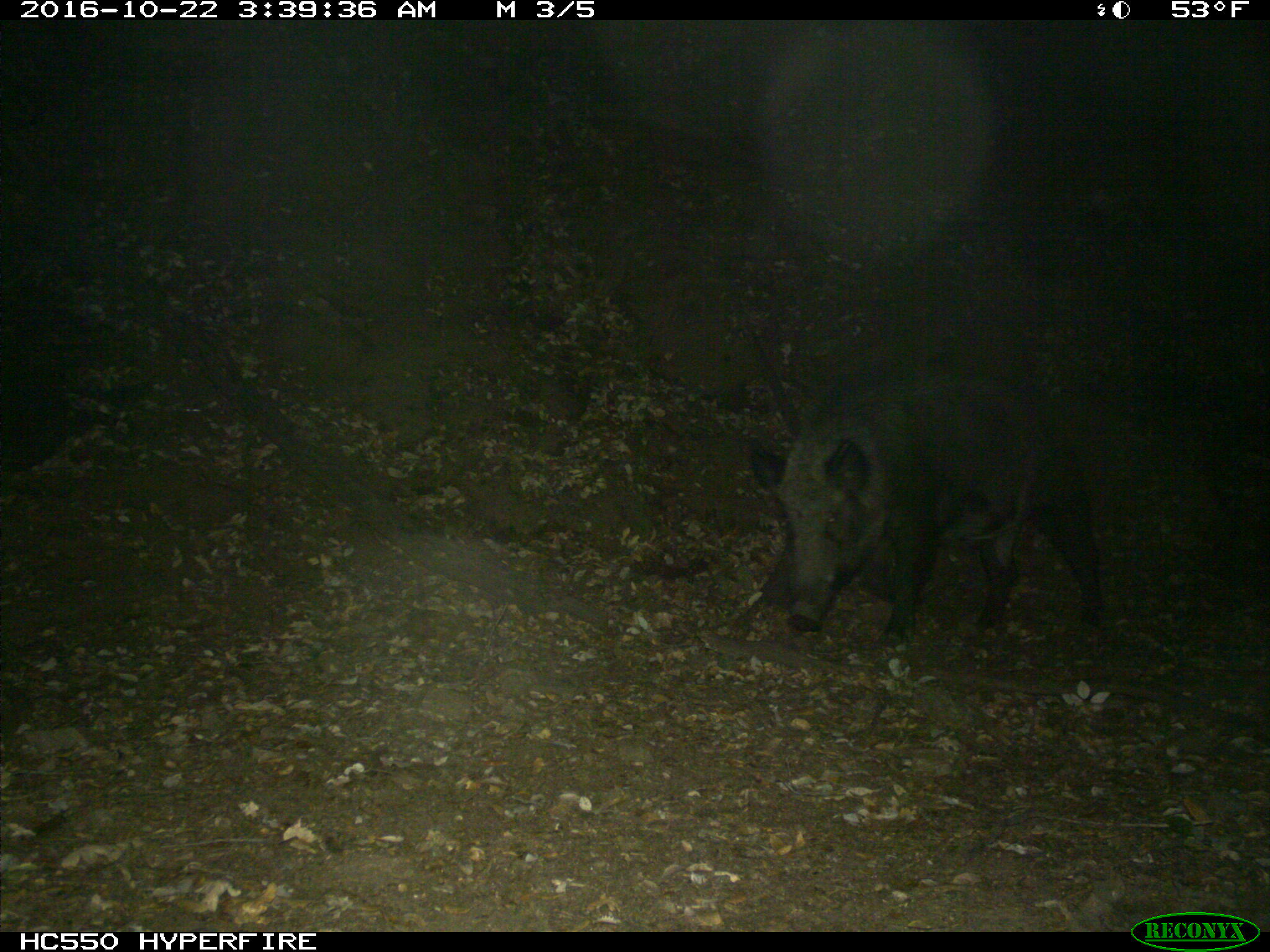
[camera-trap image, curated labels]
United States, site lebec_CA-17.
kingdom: Animalia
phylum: Chordata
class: Mammalia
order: Artiodactyla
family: Suidae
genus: Sus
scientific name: Sus scrofa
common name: wild boar